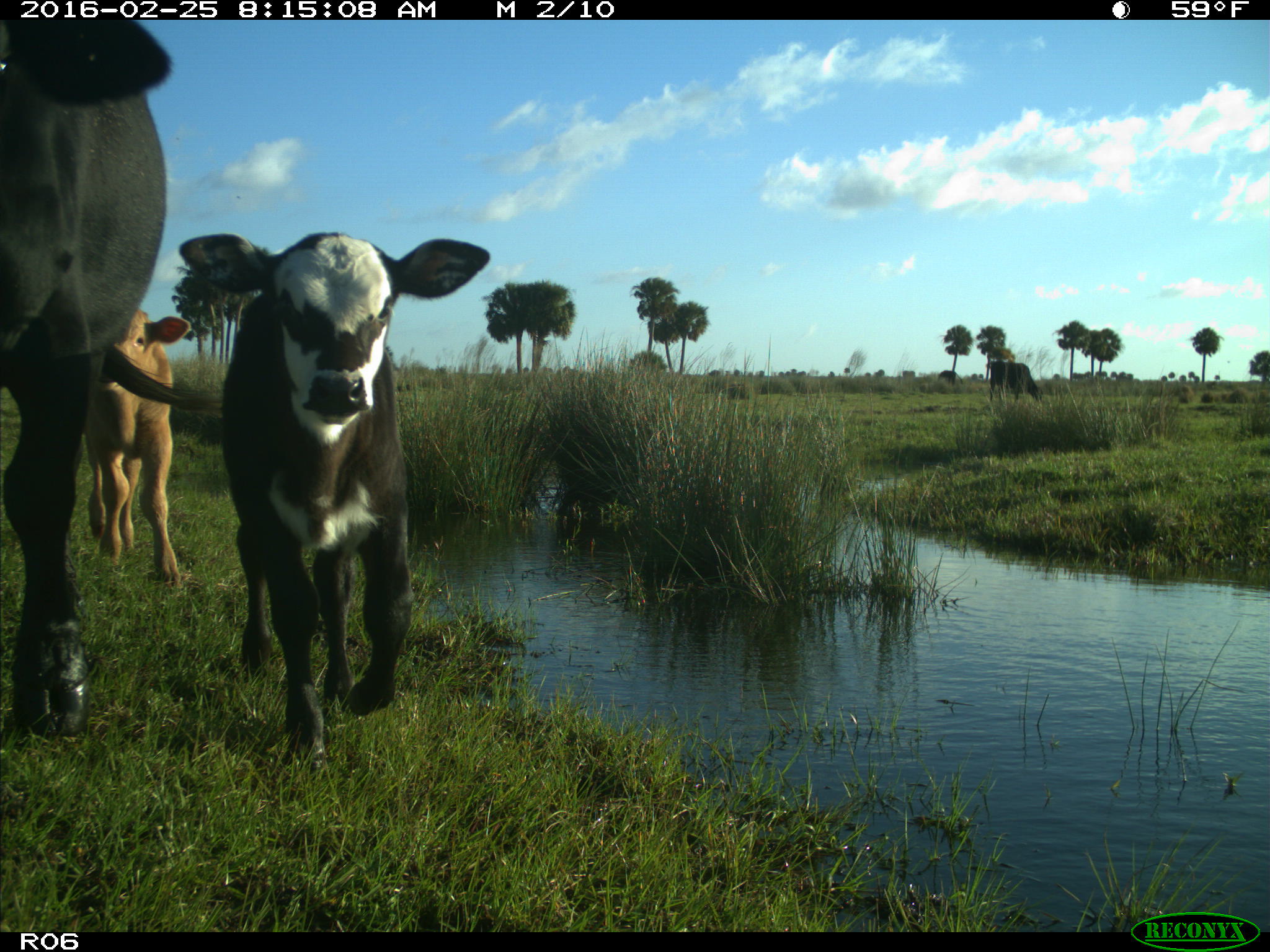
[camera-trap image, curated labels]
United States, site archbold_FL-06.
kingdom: Animalia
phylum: Chordata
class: Mammalia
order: Artiodactyla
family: Bovidae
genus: Bos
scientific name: Bos taurus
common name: domestic cow